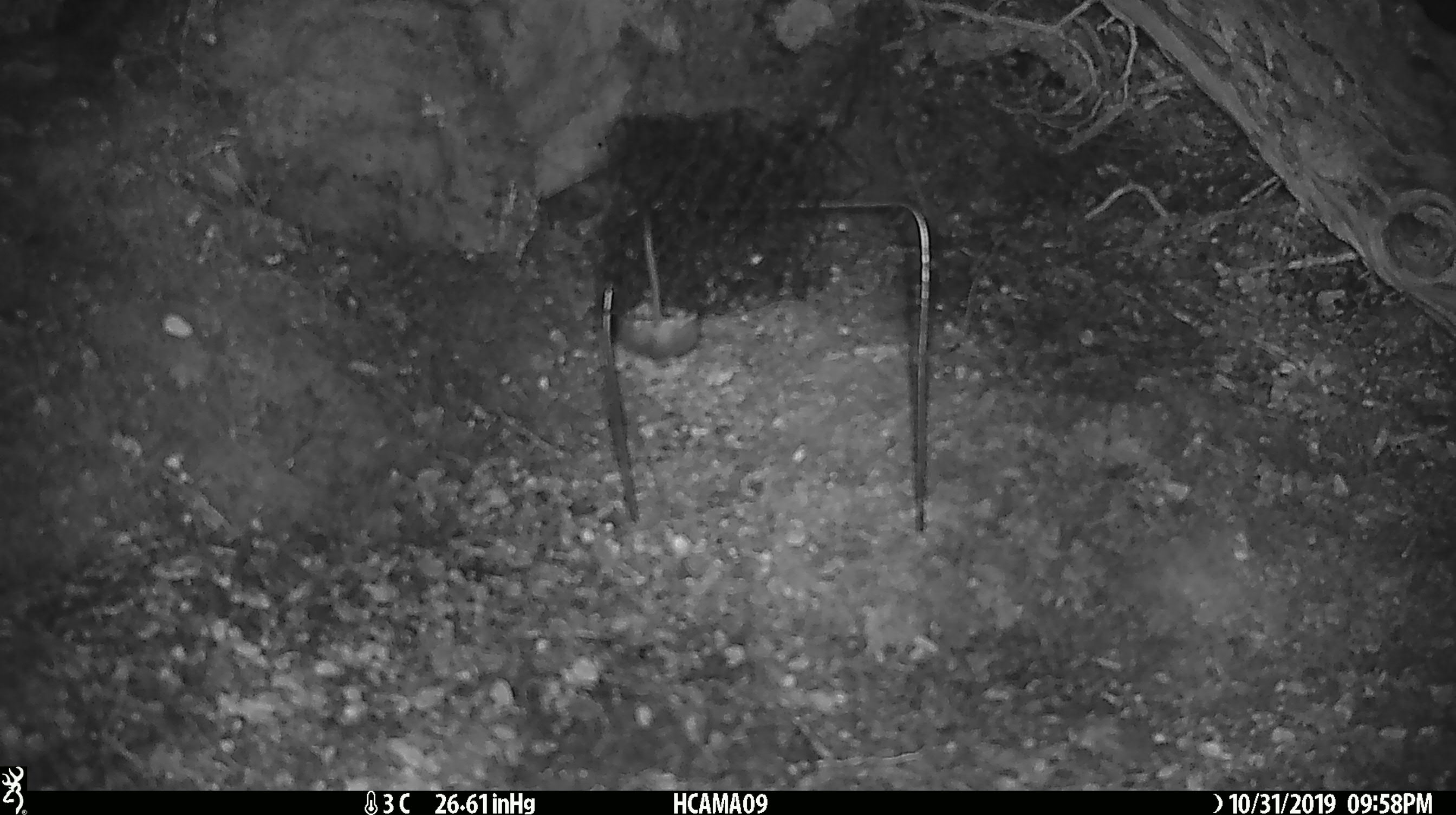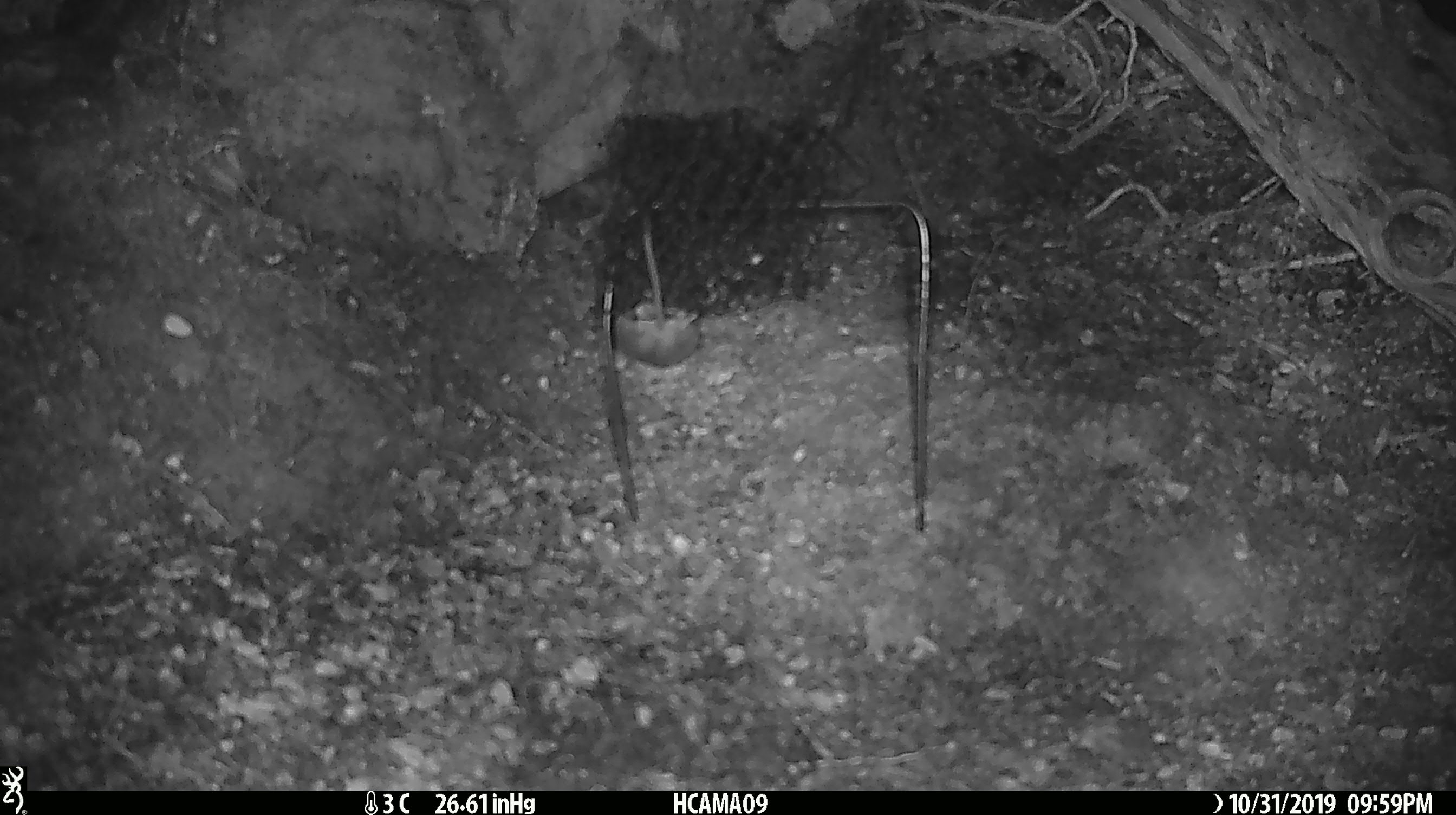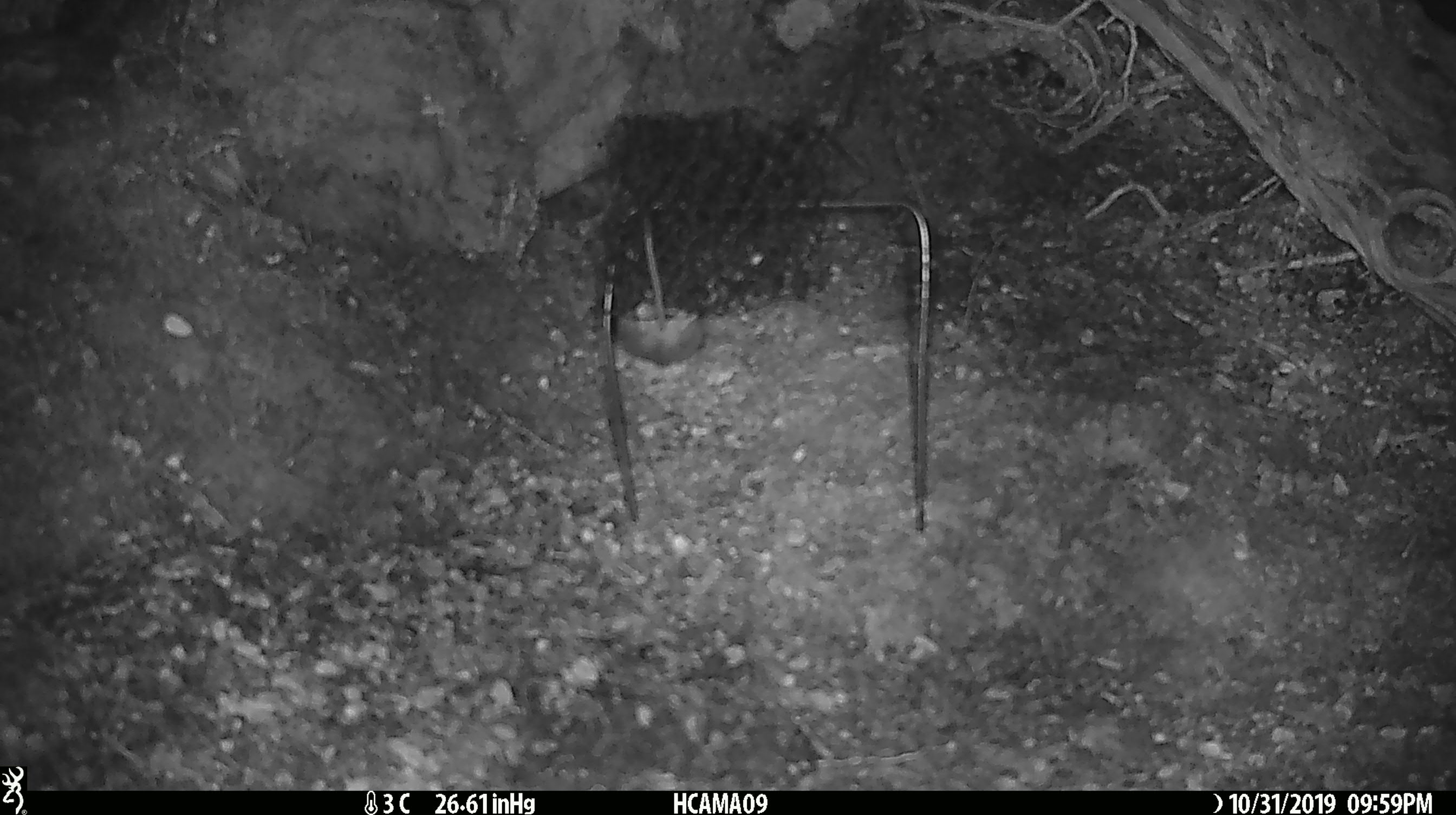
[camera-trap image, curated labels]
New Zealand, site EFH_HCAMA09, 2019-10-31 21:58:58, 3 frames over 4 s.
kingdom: Animalia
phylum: Chordata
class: Mammalia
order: Rodentia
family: Muridae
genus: Mus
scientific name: Mus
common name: mouse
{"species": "mouse (Mus)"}